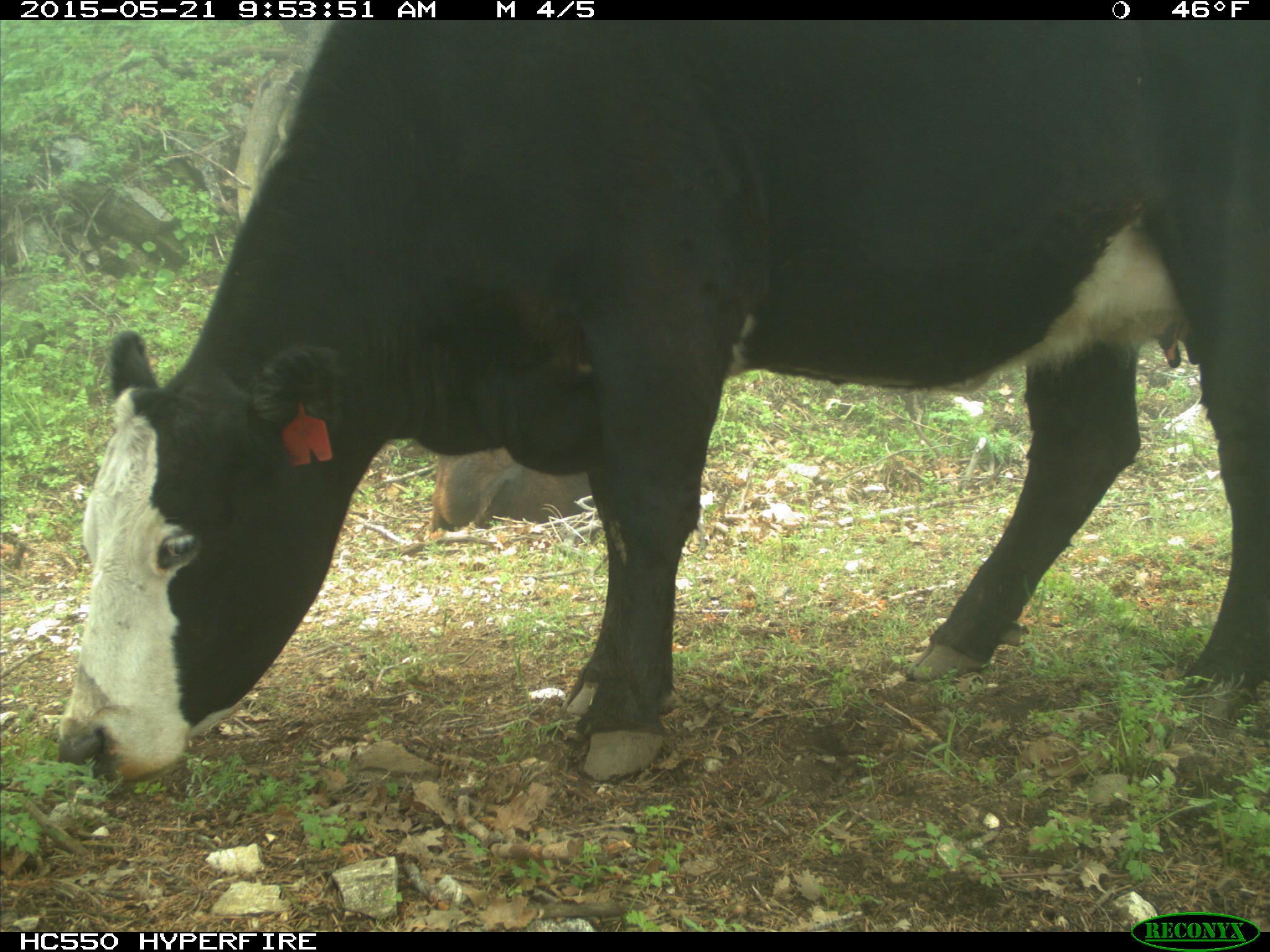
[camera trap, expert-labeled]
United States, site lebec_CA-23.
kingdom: Animalia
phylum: Chordata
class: Mammalia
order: Artiodactyla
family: Bovidae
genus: Bos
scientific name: Bos taurus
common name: domestic cow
Bos taurus (domestic cow).